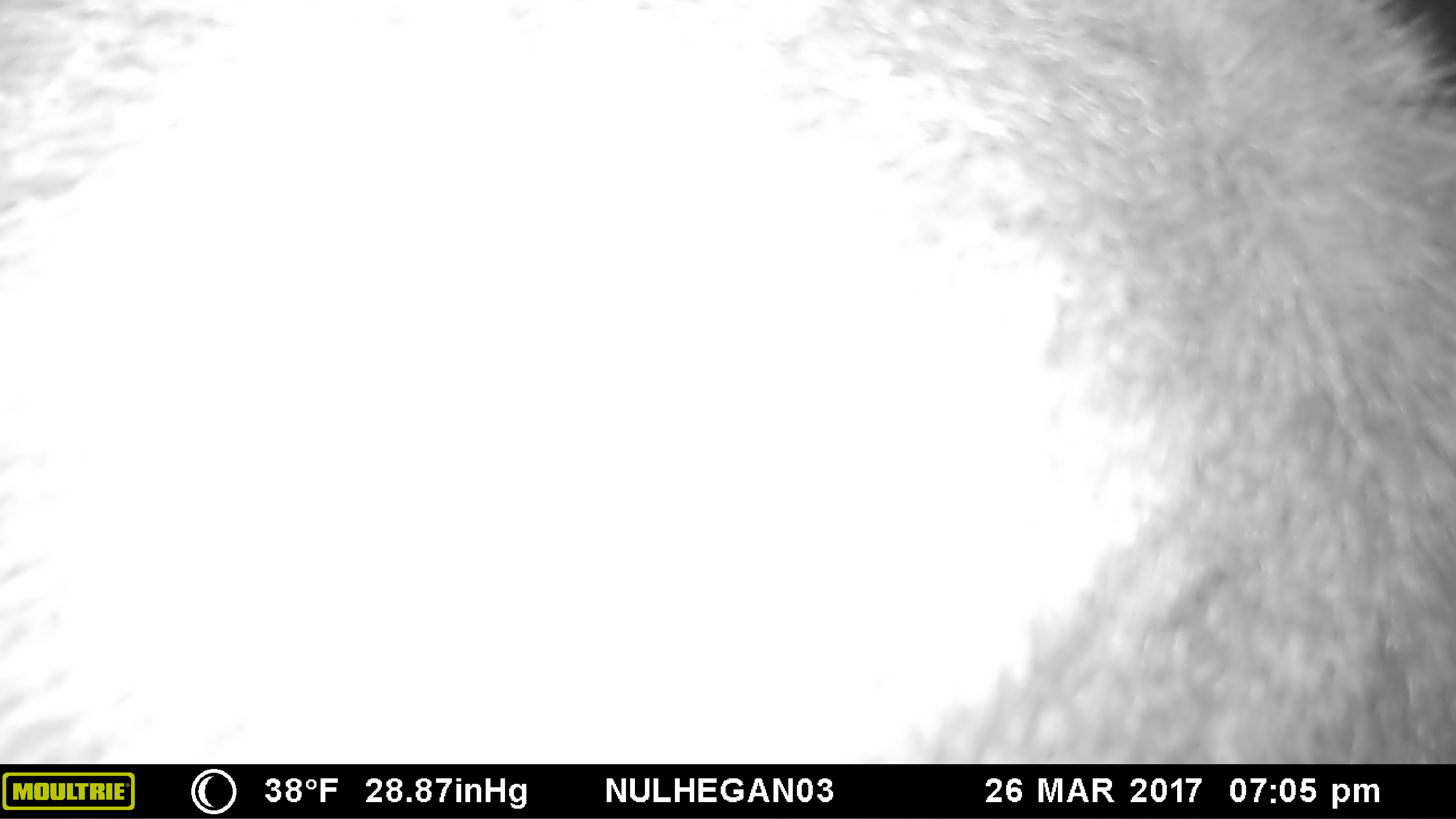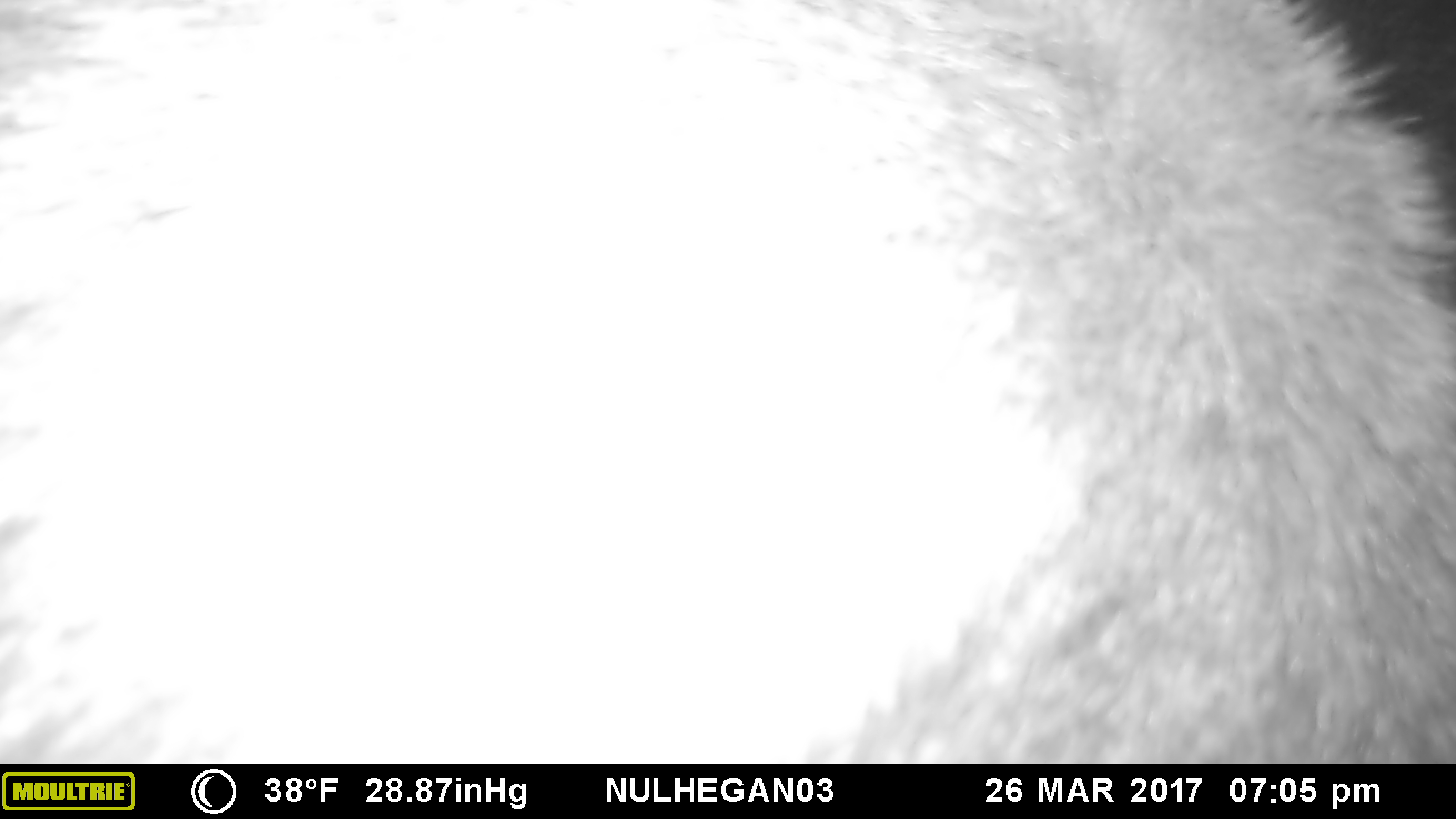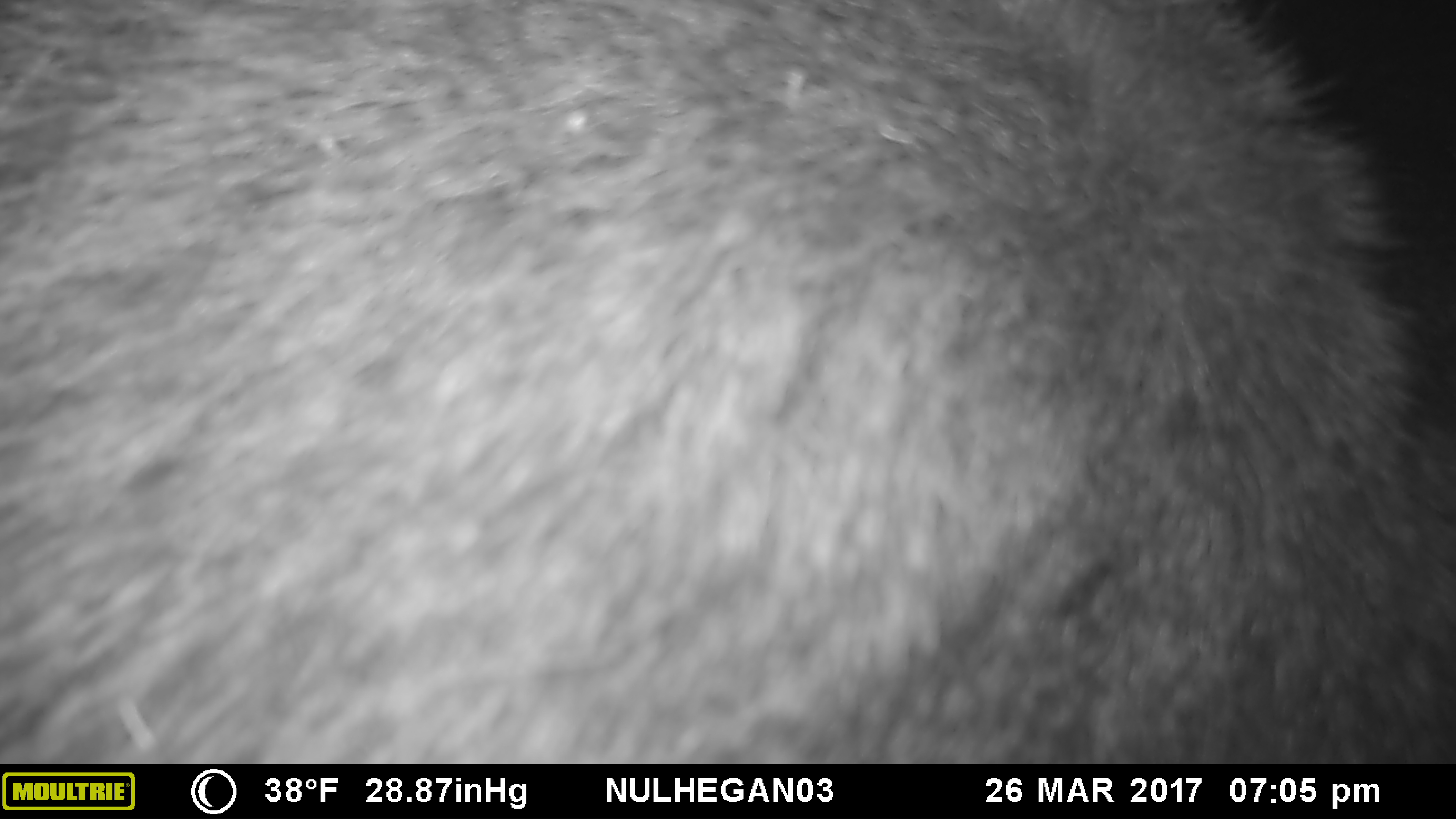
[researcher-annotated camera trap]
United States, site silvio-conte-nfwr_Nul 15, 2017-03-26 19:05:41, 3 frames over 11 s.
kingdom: Animalia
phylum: Chordata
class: Mammalia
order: Artiodactyla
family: Cervidae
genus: Alces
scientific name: Alces alces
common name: moose